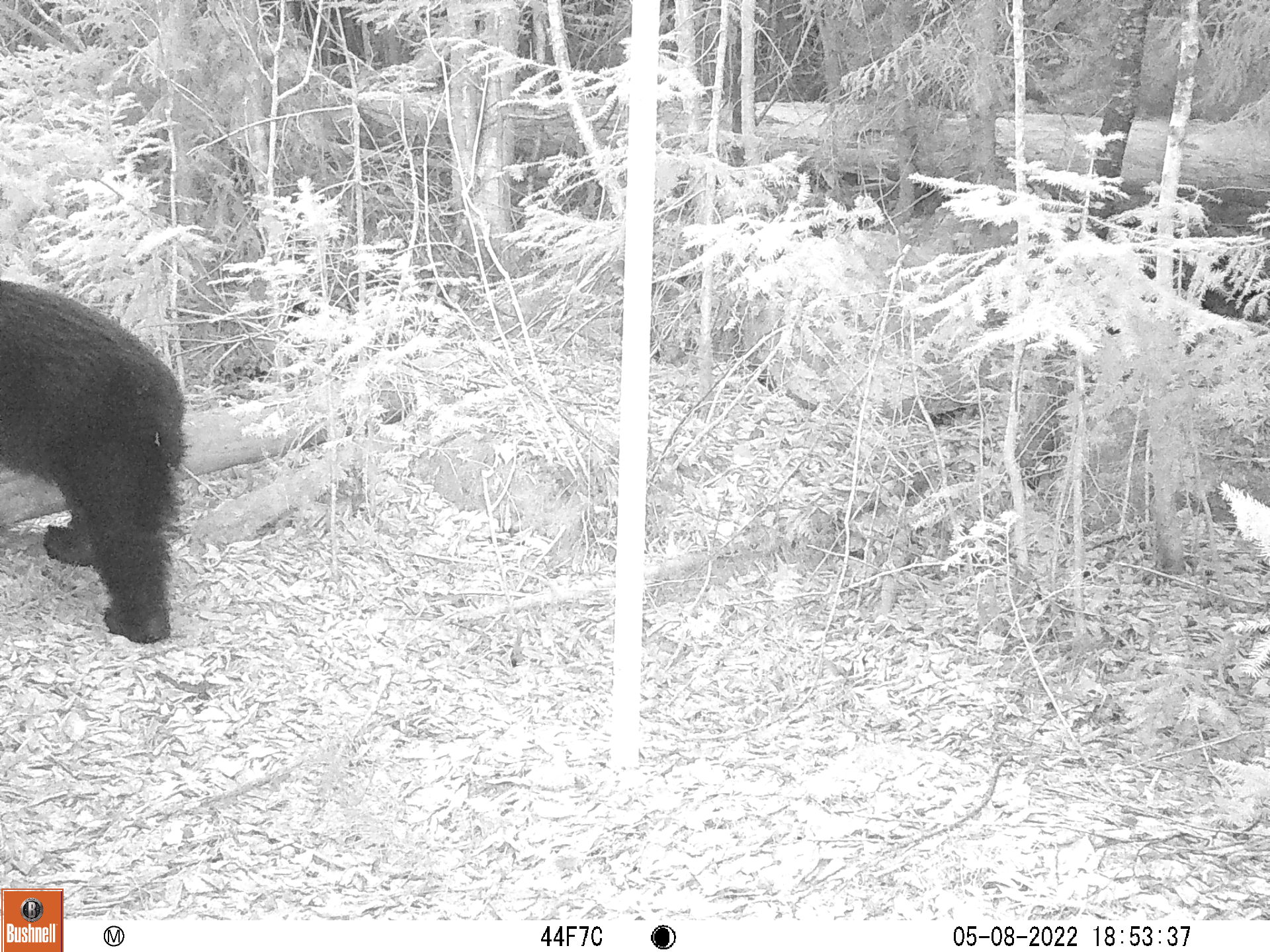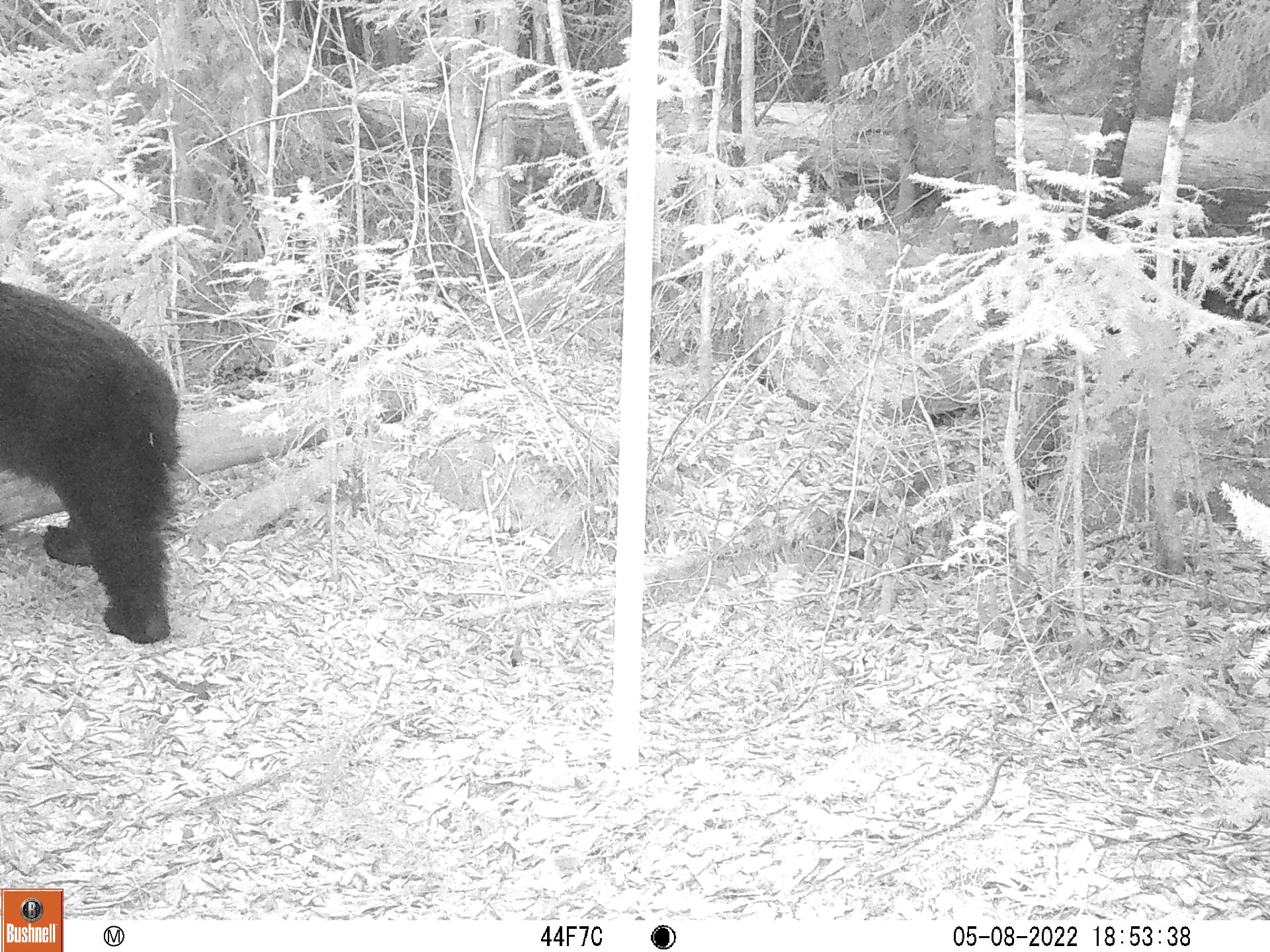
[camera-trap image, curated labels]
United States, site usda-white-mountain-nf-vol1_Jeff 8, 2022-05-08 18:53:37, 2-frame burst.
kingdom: Animalia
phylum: Chordata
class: Mammalia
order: Carnivora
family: Ursidae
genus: Ursus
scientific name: Ursus americanus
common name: black bear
Black bear (Ursus americanus).